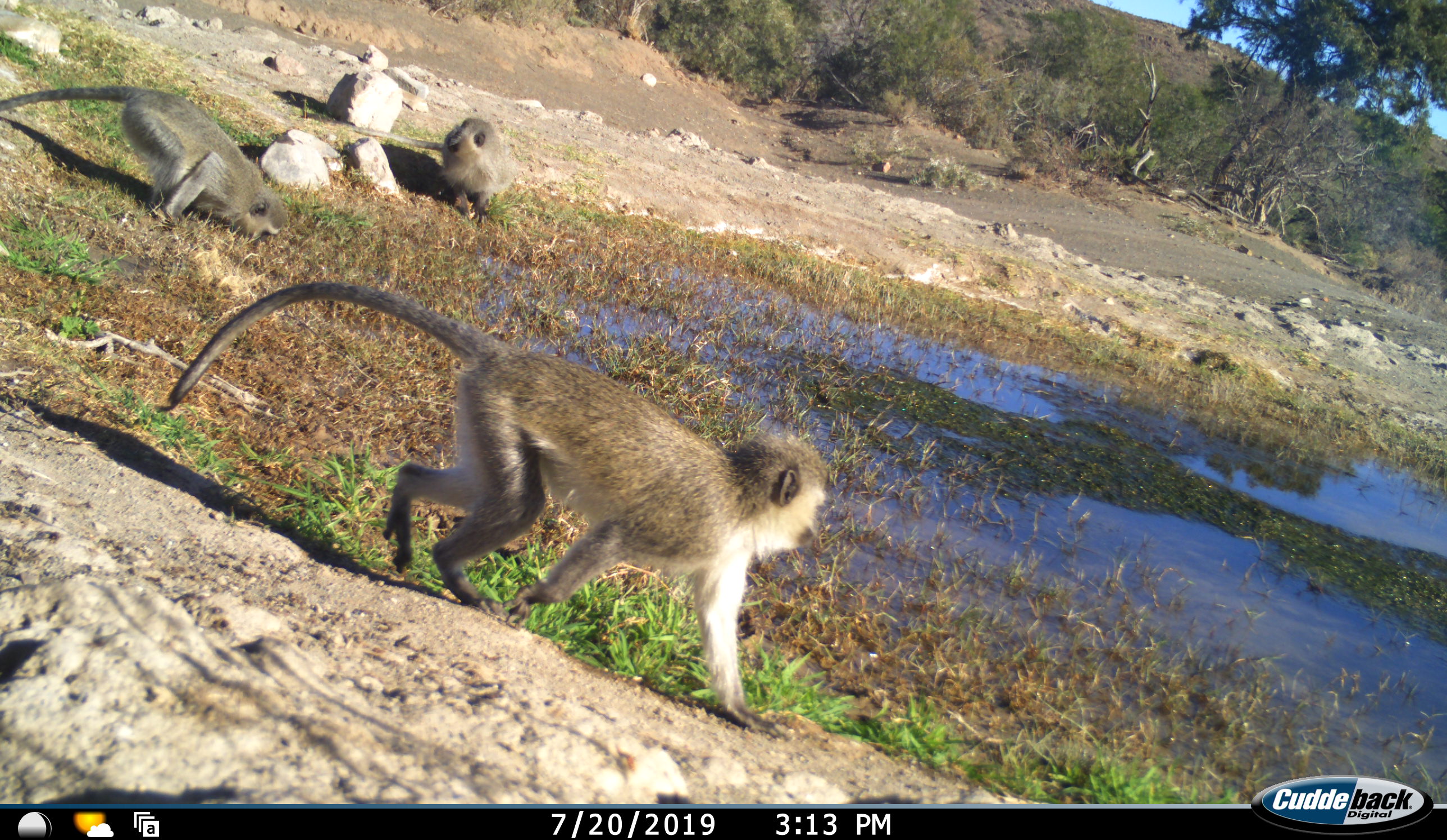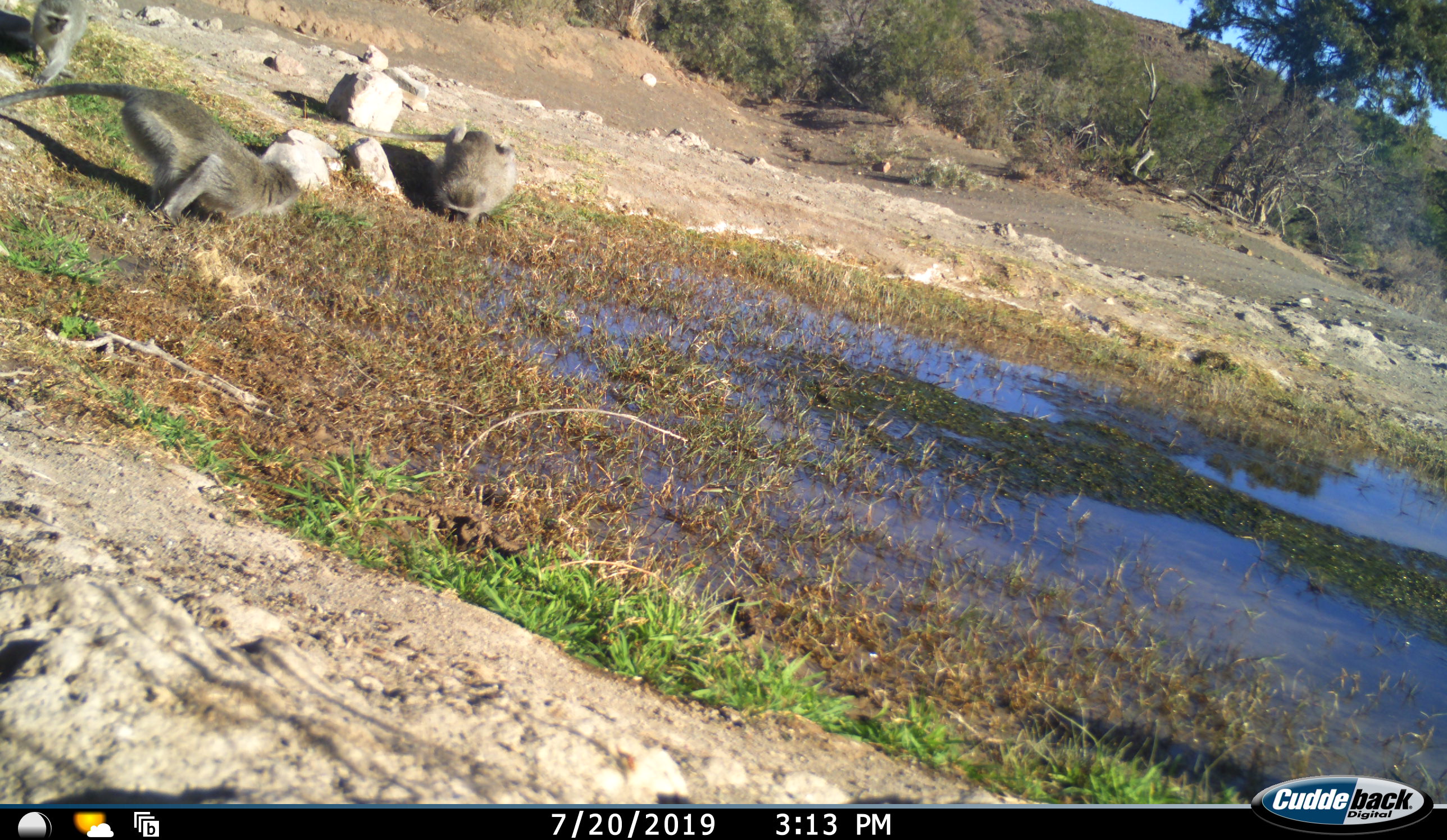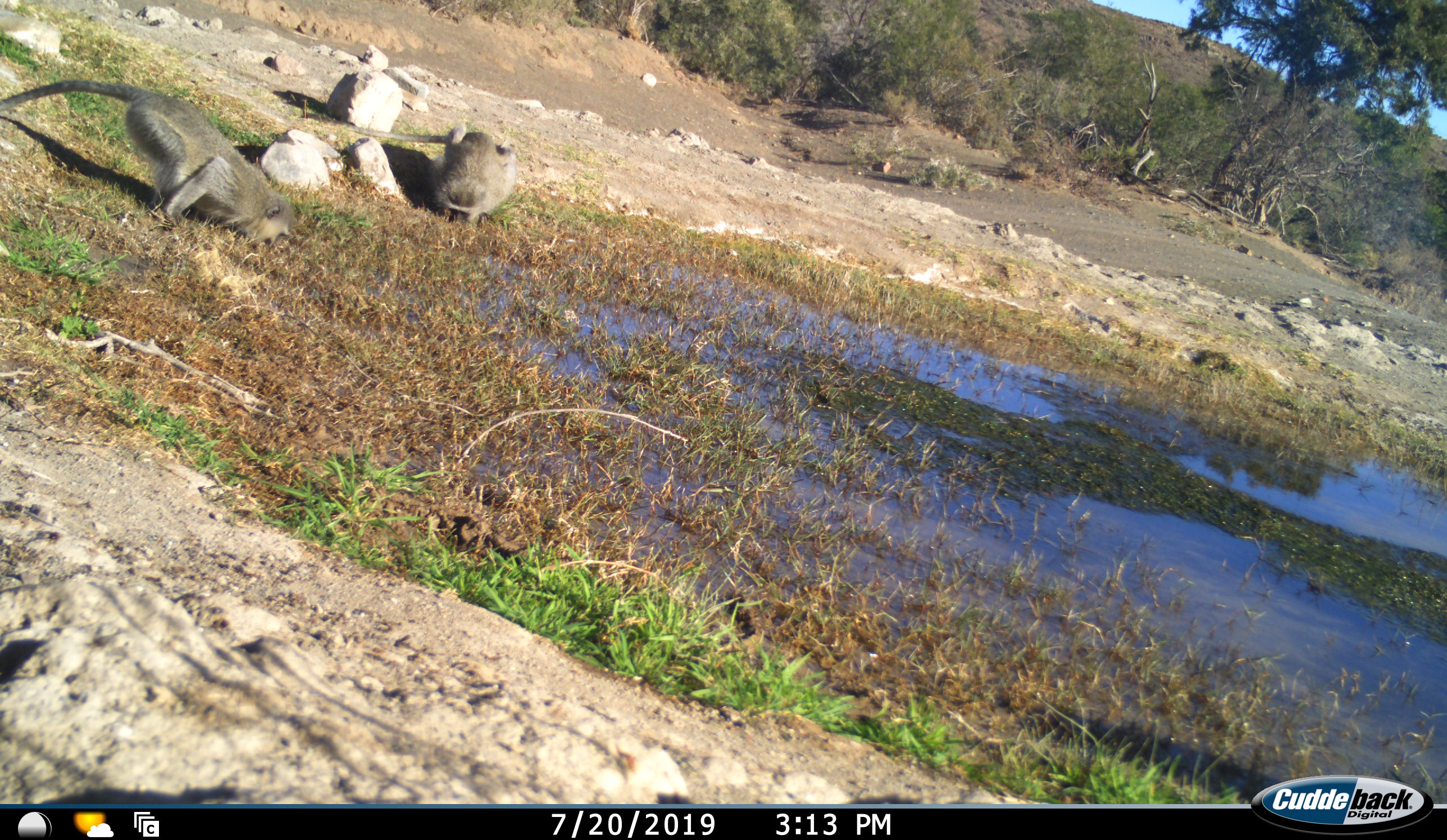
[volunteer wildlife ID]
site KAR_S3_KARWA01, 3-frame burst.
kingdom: Animalia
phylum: Chordata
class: Mammalia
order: Primates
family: Cercopithecidae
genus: Chlorocebus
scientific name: Chlorocebus pygerythrus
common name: vervet monkey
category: monkeyvervet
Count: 4.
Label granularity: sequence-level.